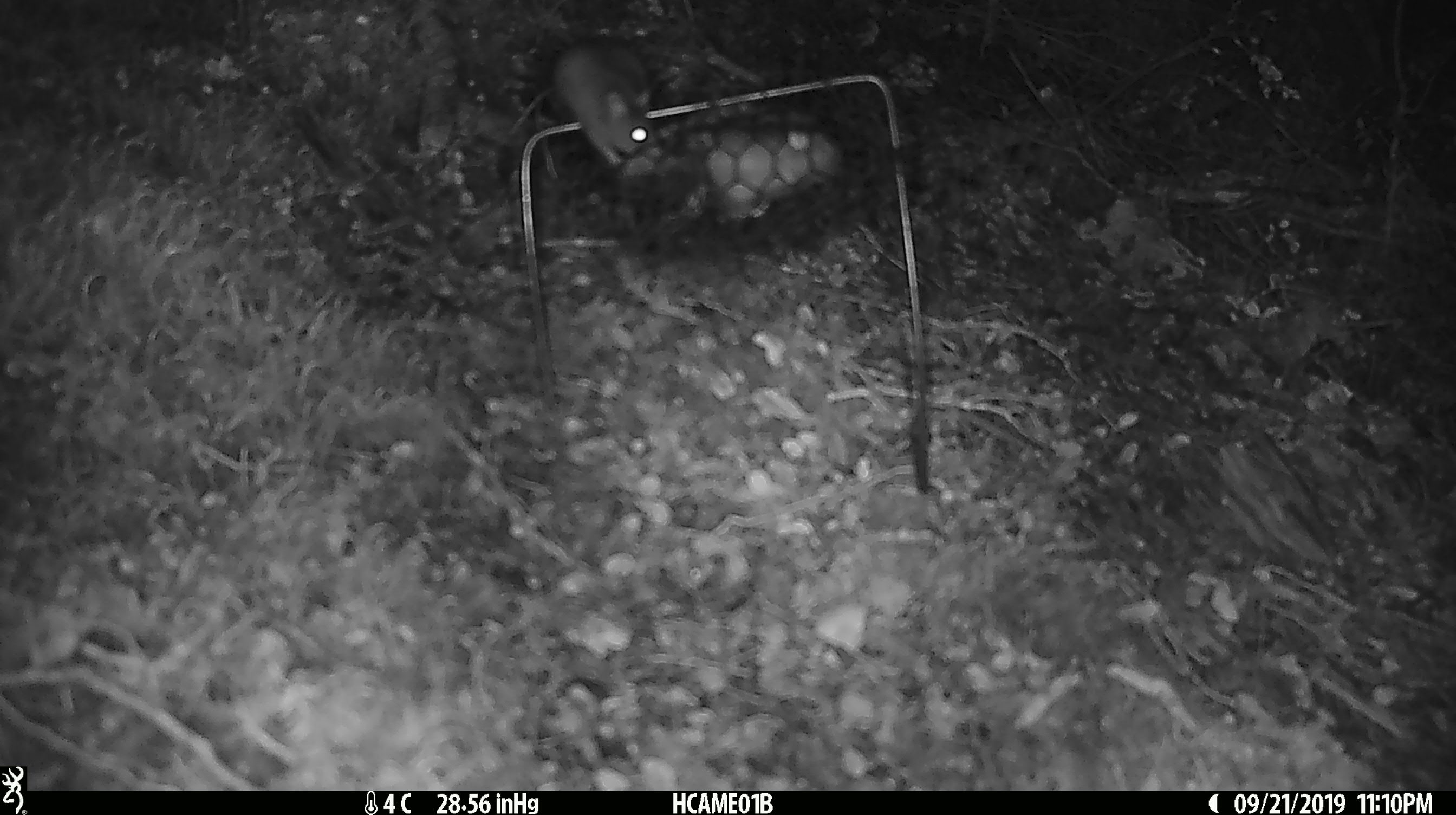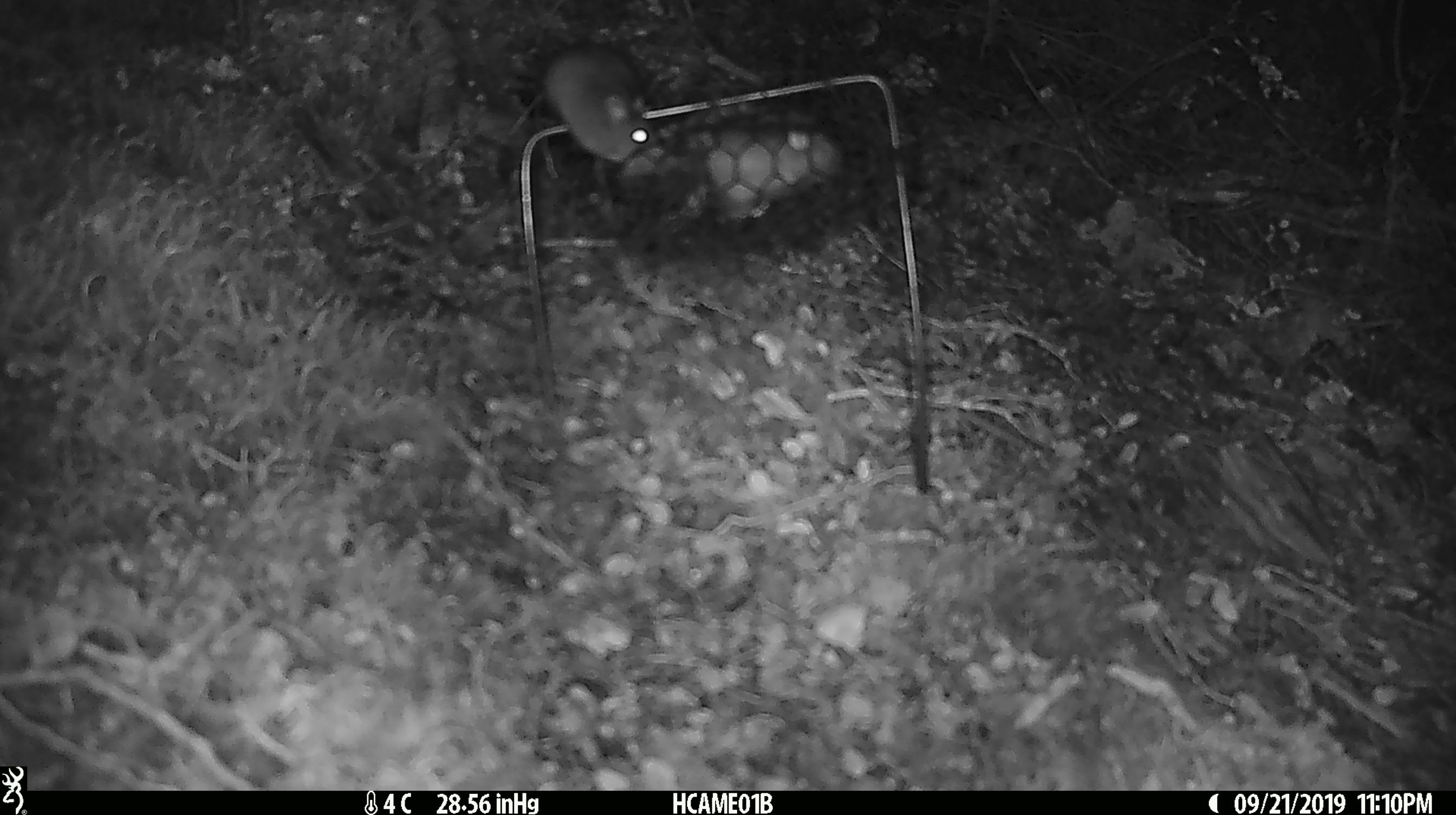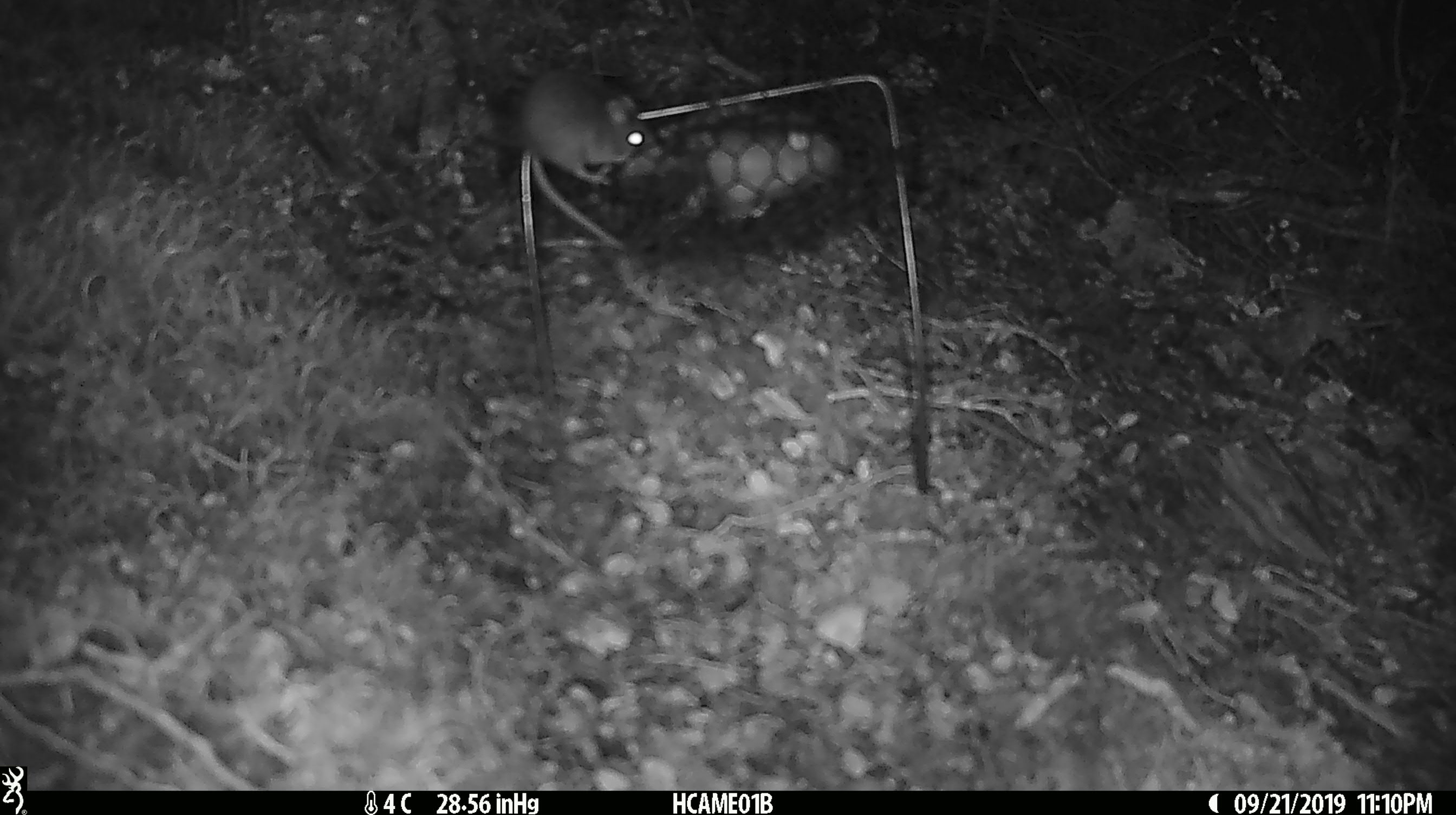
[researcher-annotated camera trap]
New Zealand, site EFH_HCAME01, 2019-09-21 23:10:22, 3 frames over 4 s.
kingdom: Animalia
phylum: Chordata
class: Mammalia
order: Rodentia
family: Muridae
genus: Mus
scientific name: Mus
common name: mouse